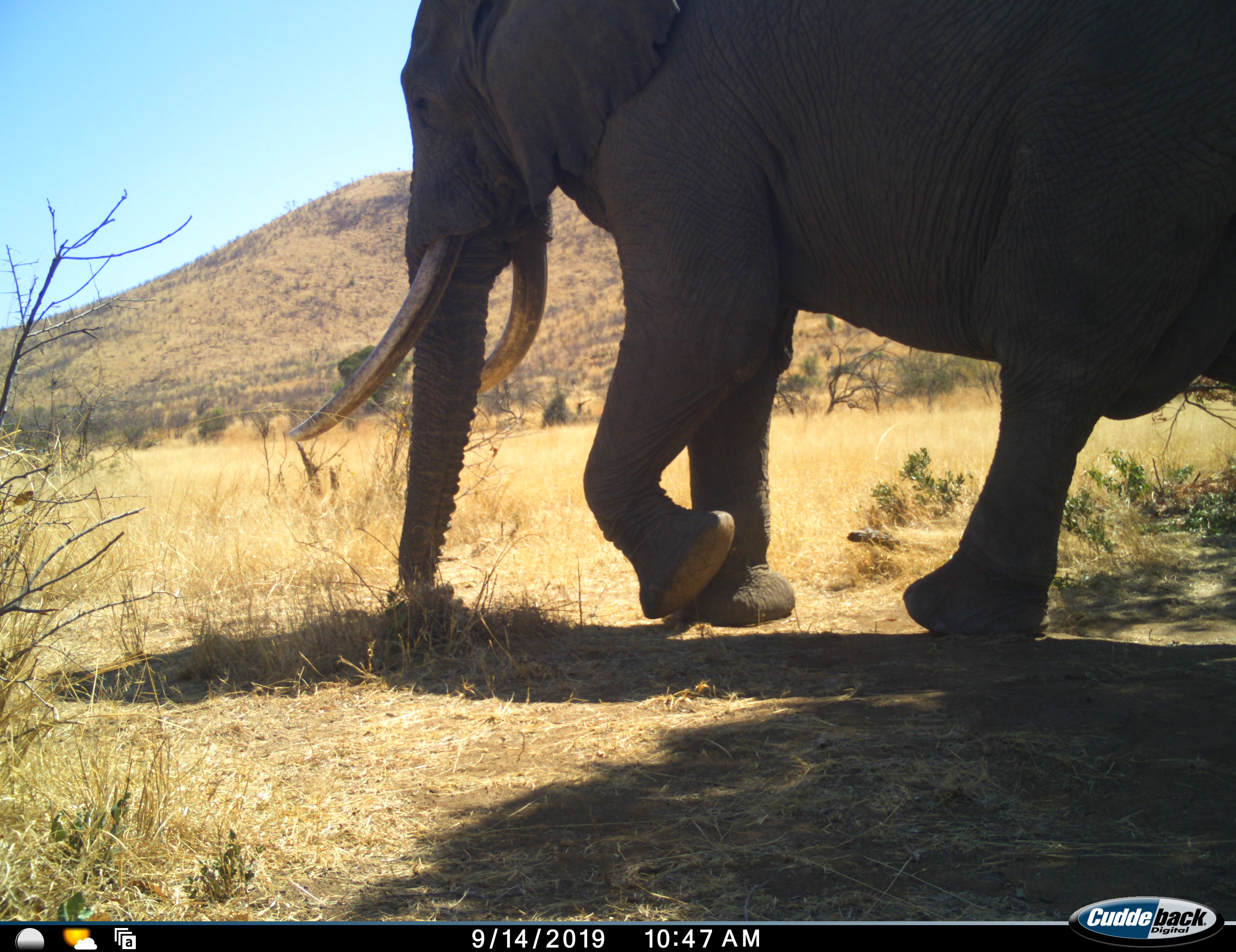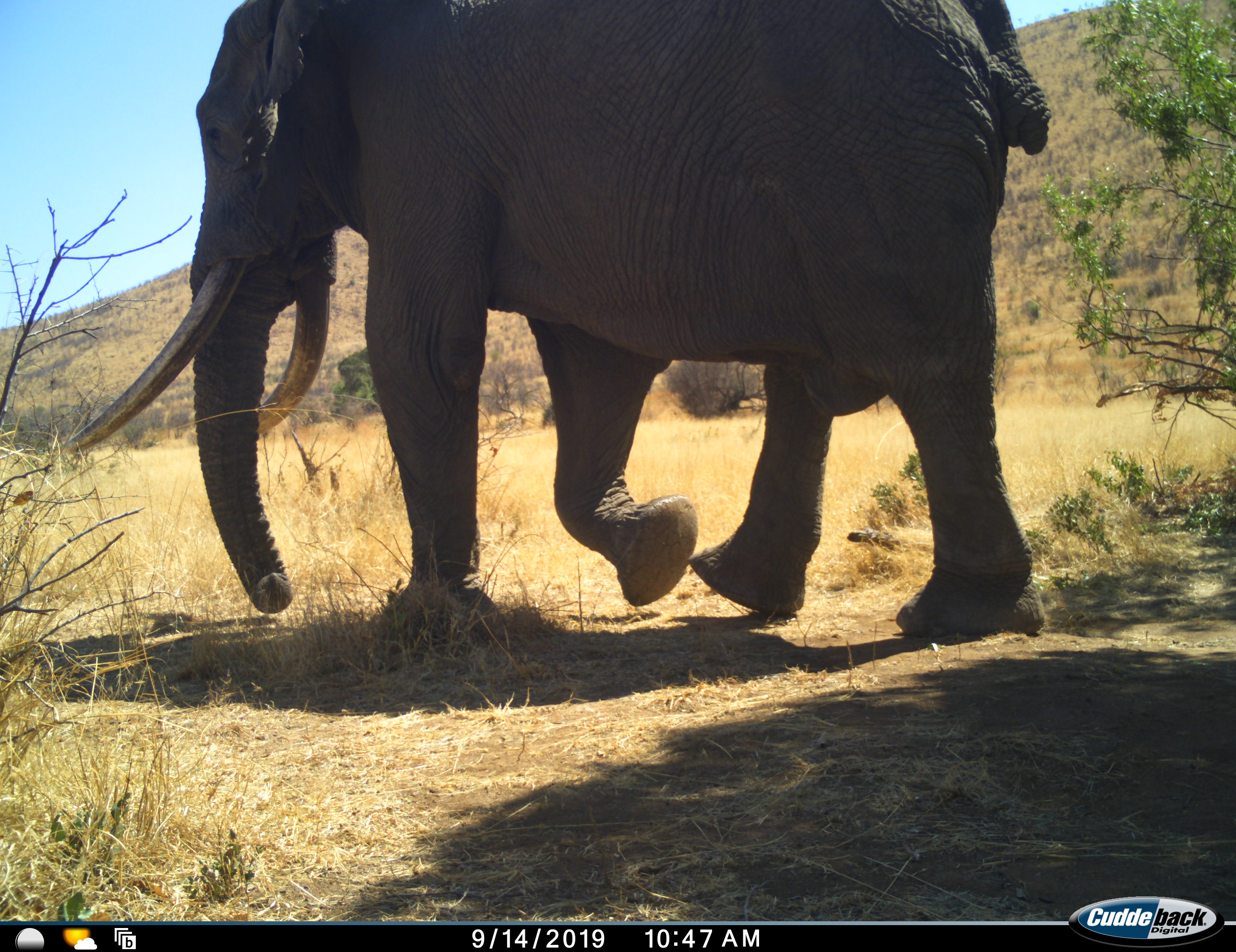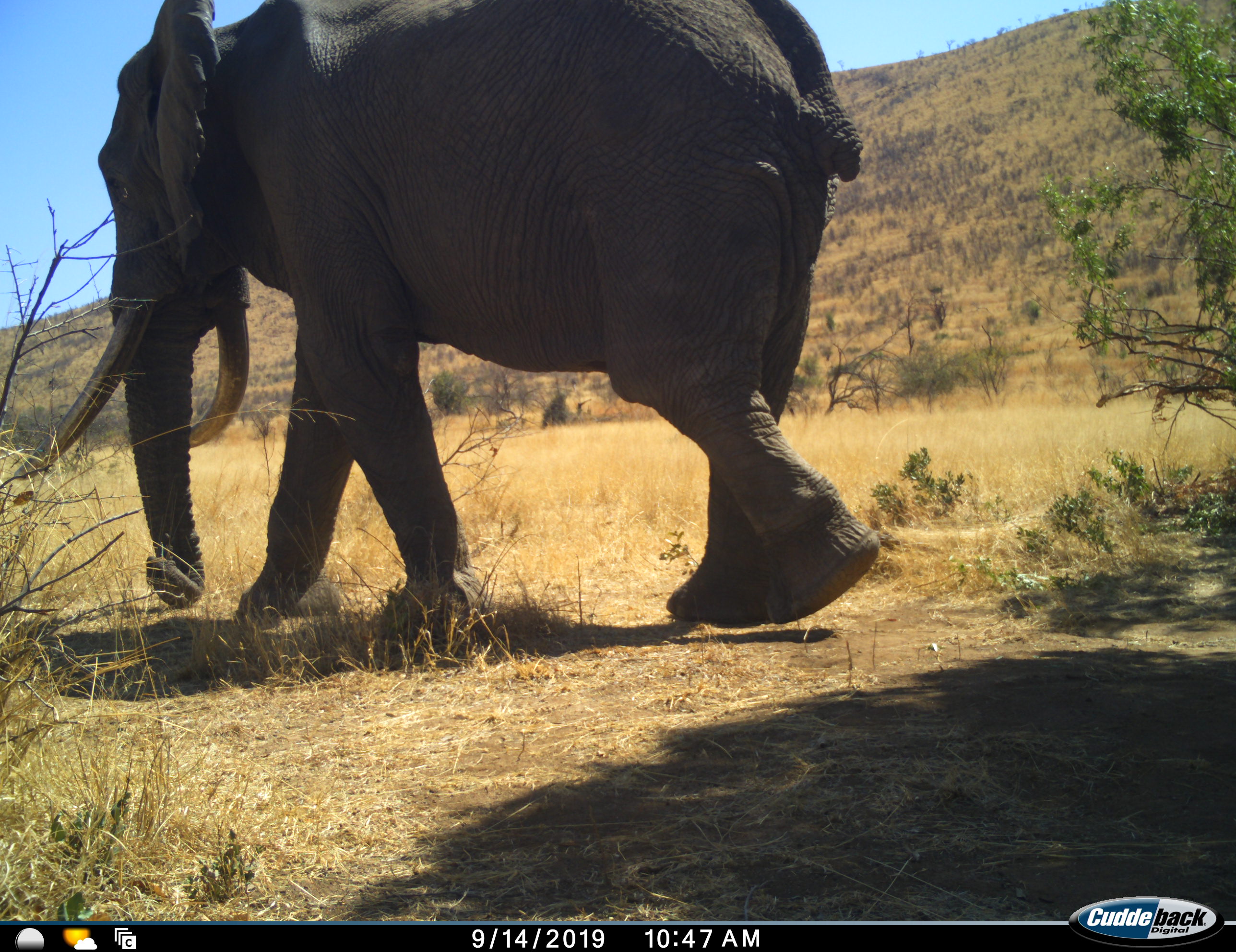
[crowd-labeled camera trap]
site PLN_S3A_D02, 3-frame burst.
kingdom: Animalia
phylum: Chordata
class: Mammalia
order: Proboscidea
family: Elephantidae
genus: Loxodonta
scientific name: Loxodonta africana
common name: african bush elephant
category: elephant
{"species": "elephant (african bush elephant) (Loxodonta africana)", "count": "1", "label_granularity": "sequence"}